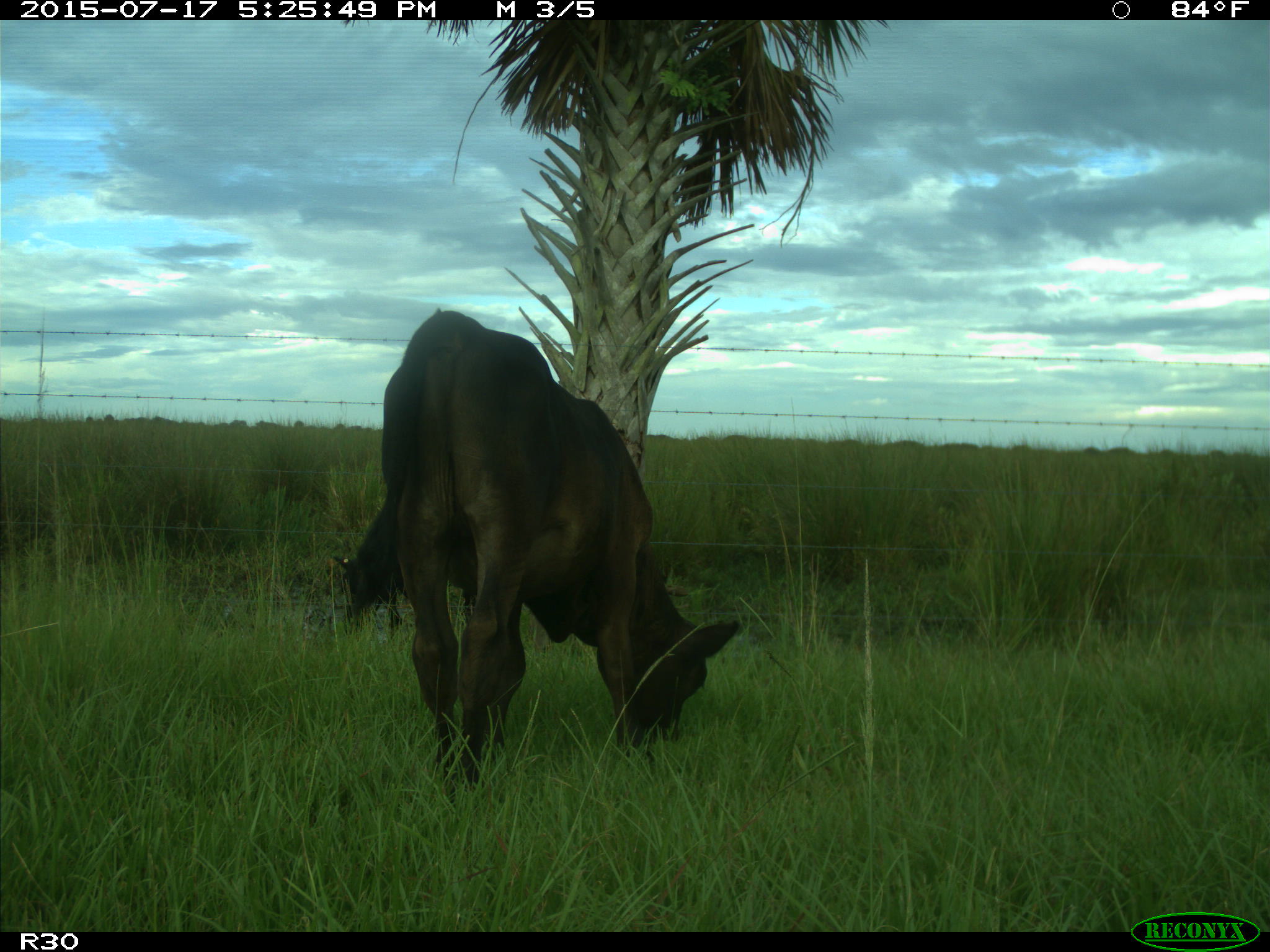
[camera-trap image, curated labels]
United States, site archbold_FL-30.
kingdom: Animalia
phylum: Chordata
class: Mammalia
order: Artiodactyla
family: Bovidae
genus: Bos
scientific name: Bos taurus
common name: domestic cow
Bos taurus (domestic cow).